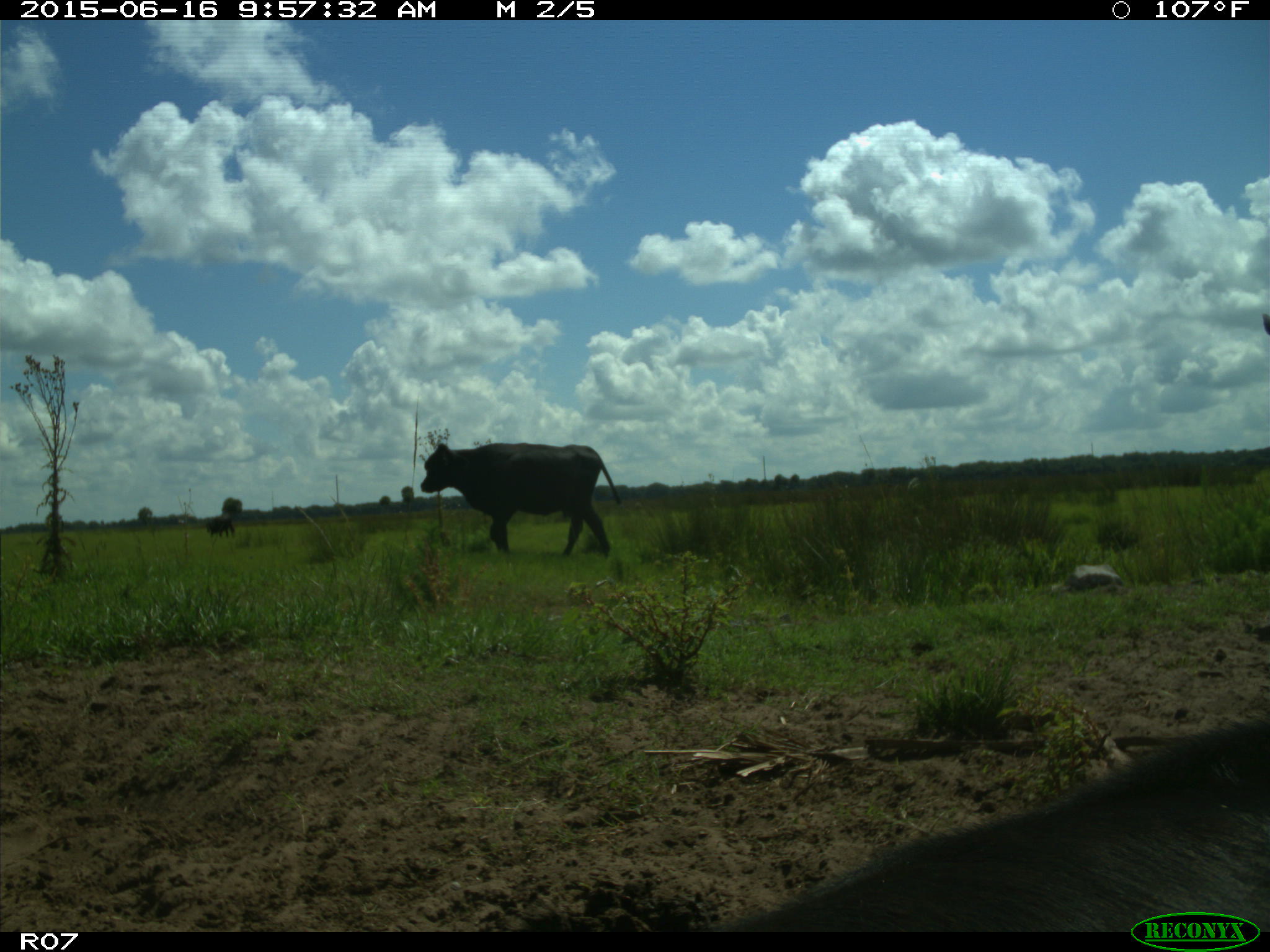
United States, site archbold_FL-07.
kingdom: Animalia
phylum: Chordata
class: Mammalia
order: Artiodactyla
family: Bovidae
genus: Bos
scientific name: Bos taurus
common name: domestic cow